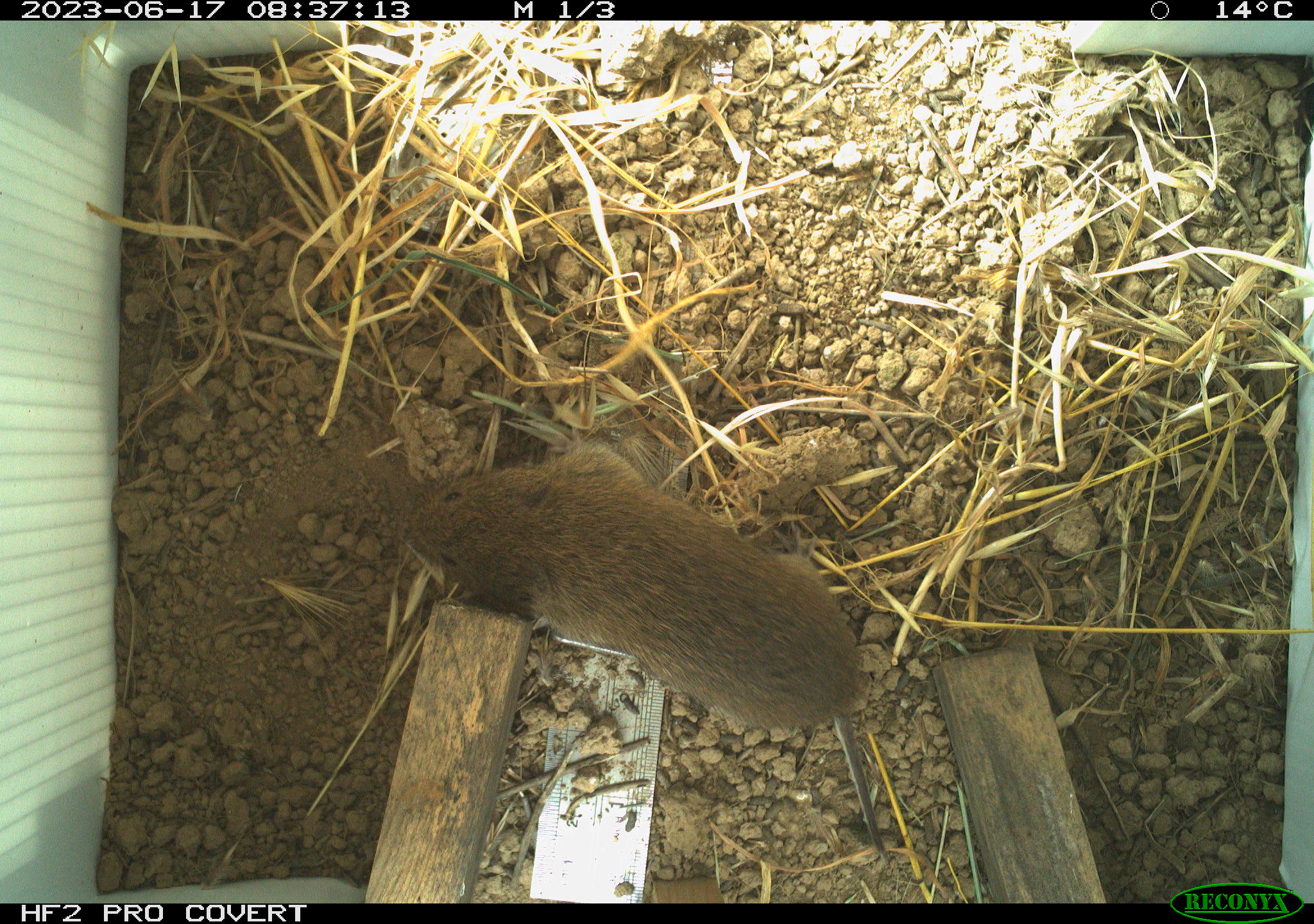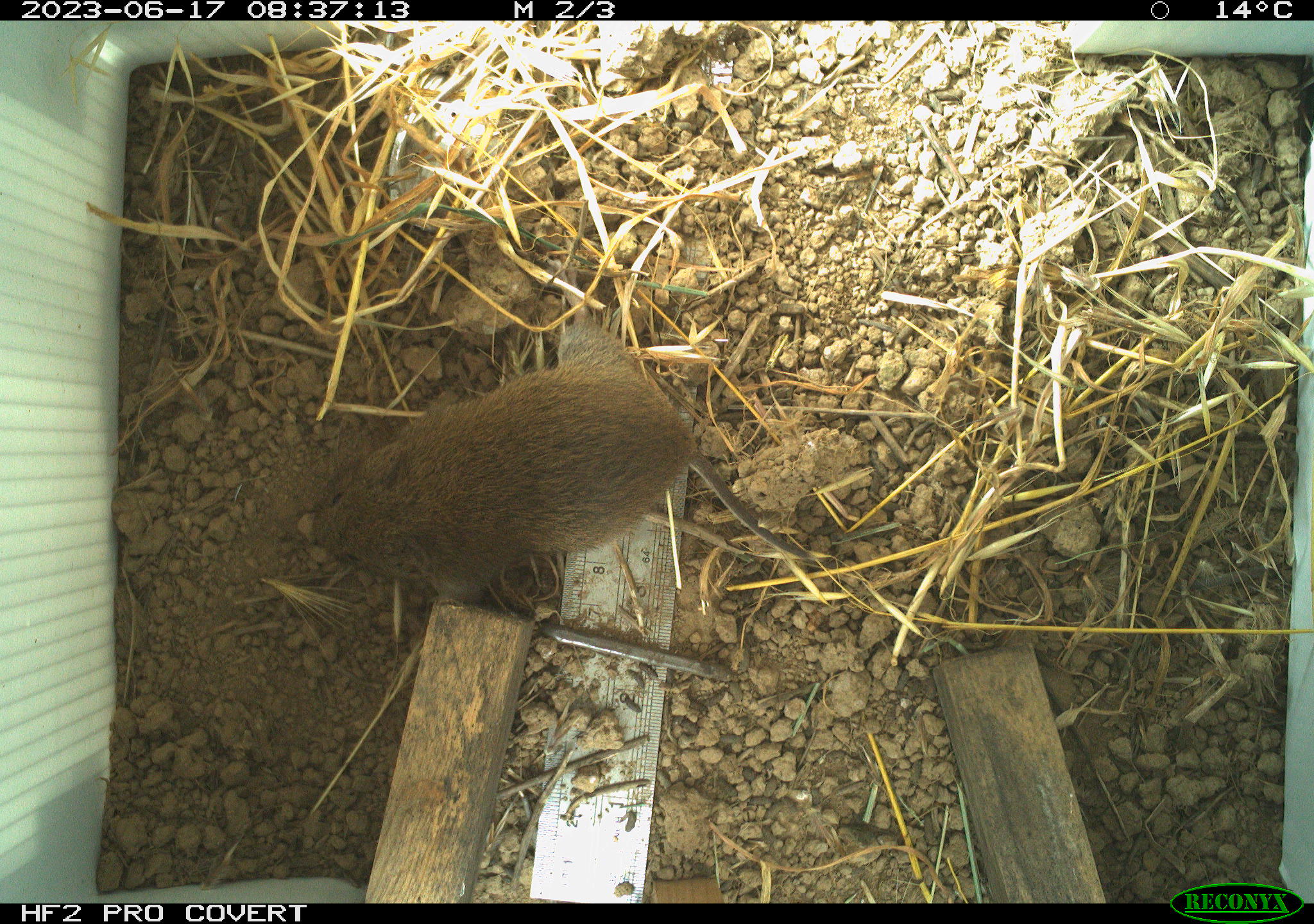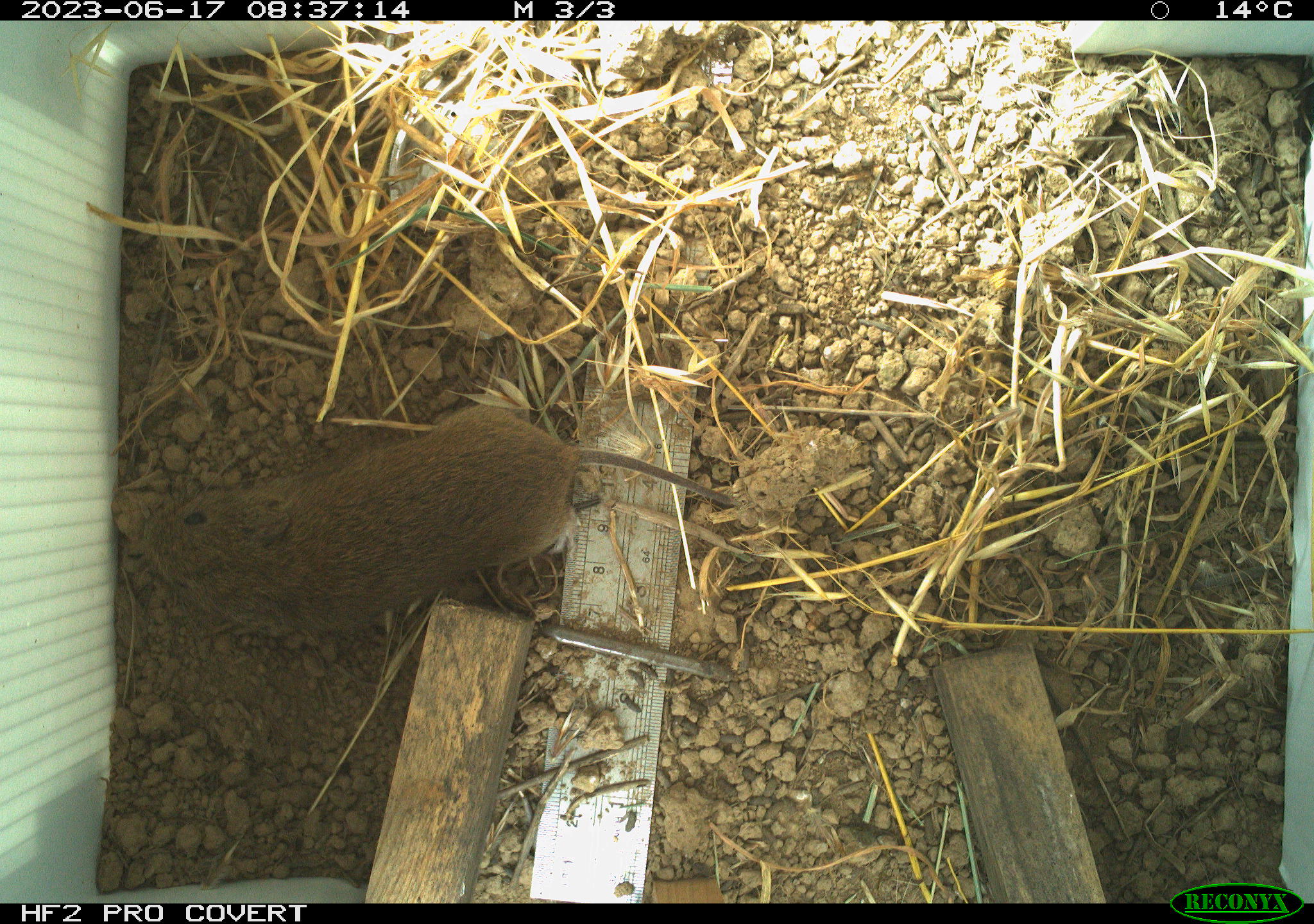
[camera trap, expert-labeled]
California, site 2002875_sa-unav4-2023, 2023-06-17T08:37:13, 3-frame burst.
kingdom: Animalia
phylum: Chordata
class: Mammalia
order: Rodentia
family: Cricetidae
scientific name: Arvicolinae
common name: voles, lemmings, and muskrats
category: arvicolinae subfamily